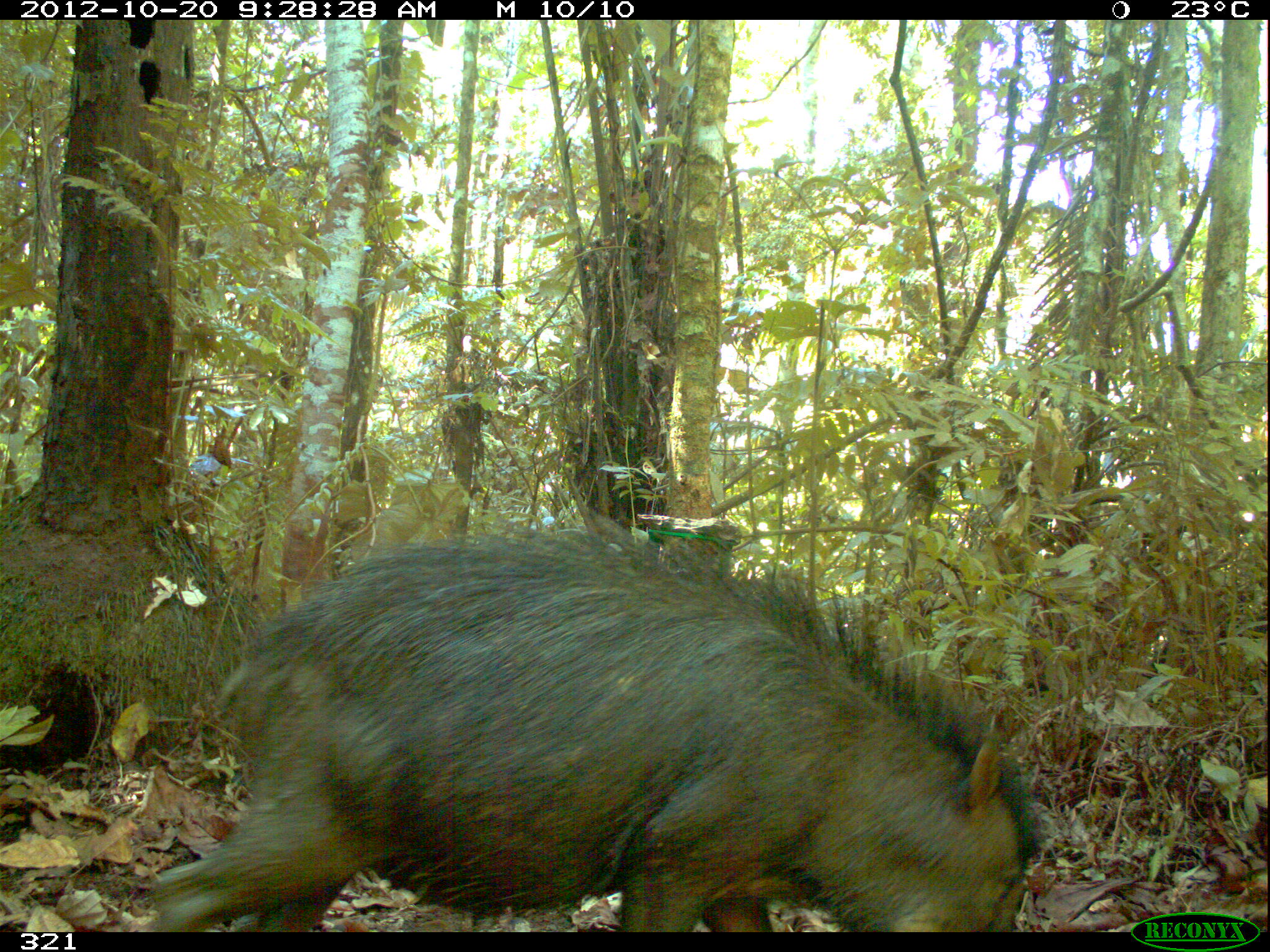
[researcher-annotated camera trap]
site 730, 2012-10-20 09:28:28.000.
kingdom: Animalia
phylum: Chordata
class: Mammalia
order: Artiodactyla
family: Tayassuidae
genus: Tayassu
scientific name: Tayassu pecari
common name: white-lipped peccary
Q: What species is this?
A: Tayassu pecari (white-lipped peccary).